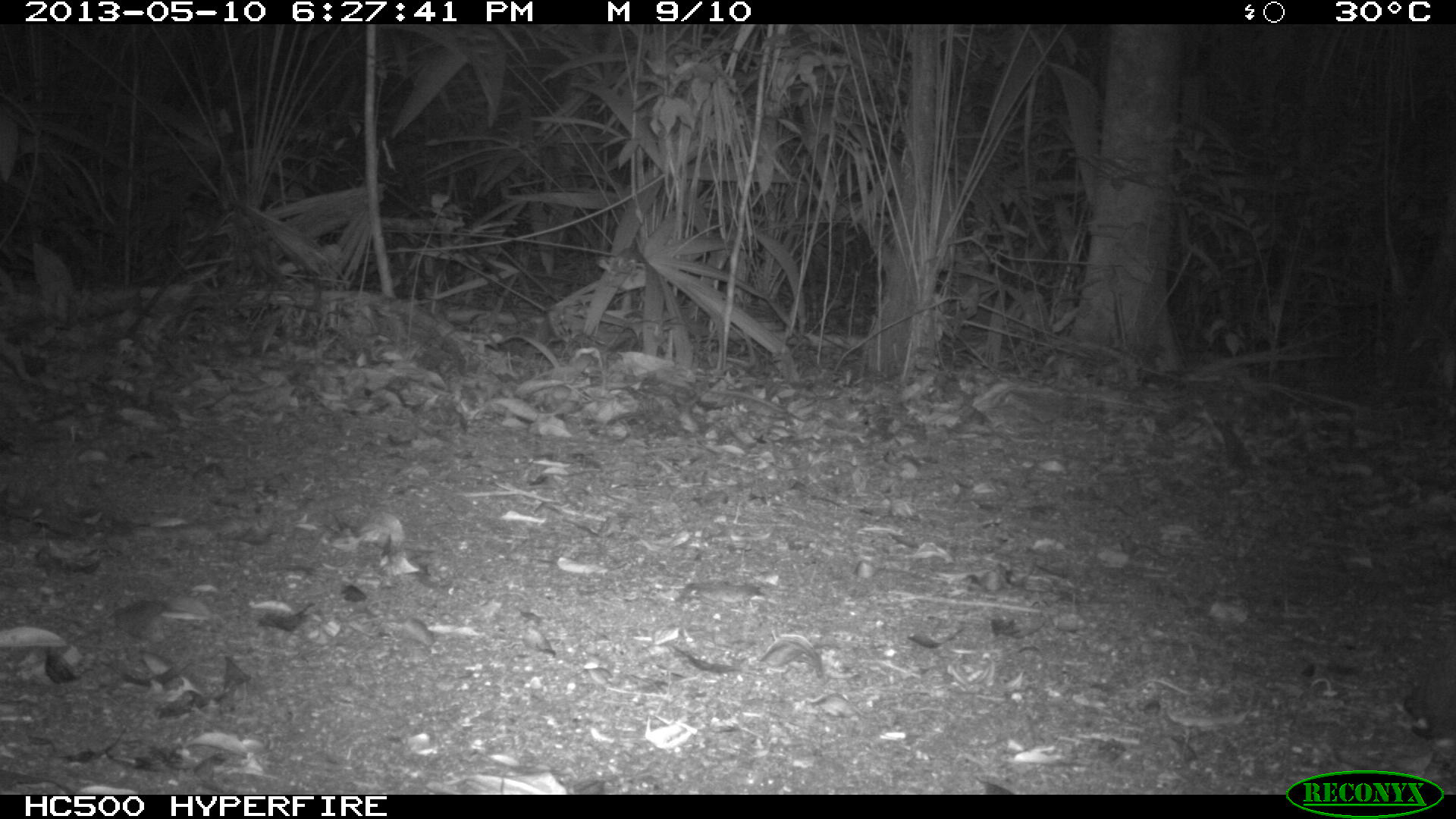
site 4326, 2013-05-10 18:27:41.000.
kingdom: Animalia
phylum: Chordata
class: Mammalia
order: Rodentia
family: Dasyproctidae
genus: Dasyprocta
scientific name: Dasyprocta punctata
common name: central american agouti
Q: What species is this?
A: Dasyprocta punctata (central american agouti).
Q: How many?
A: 1.